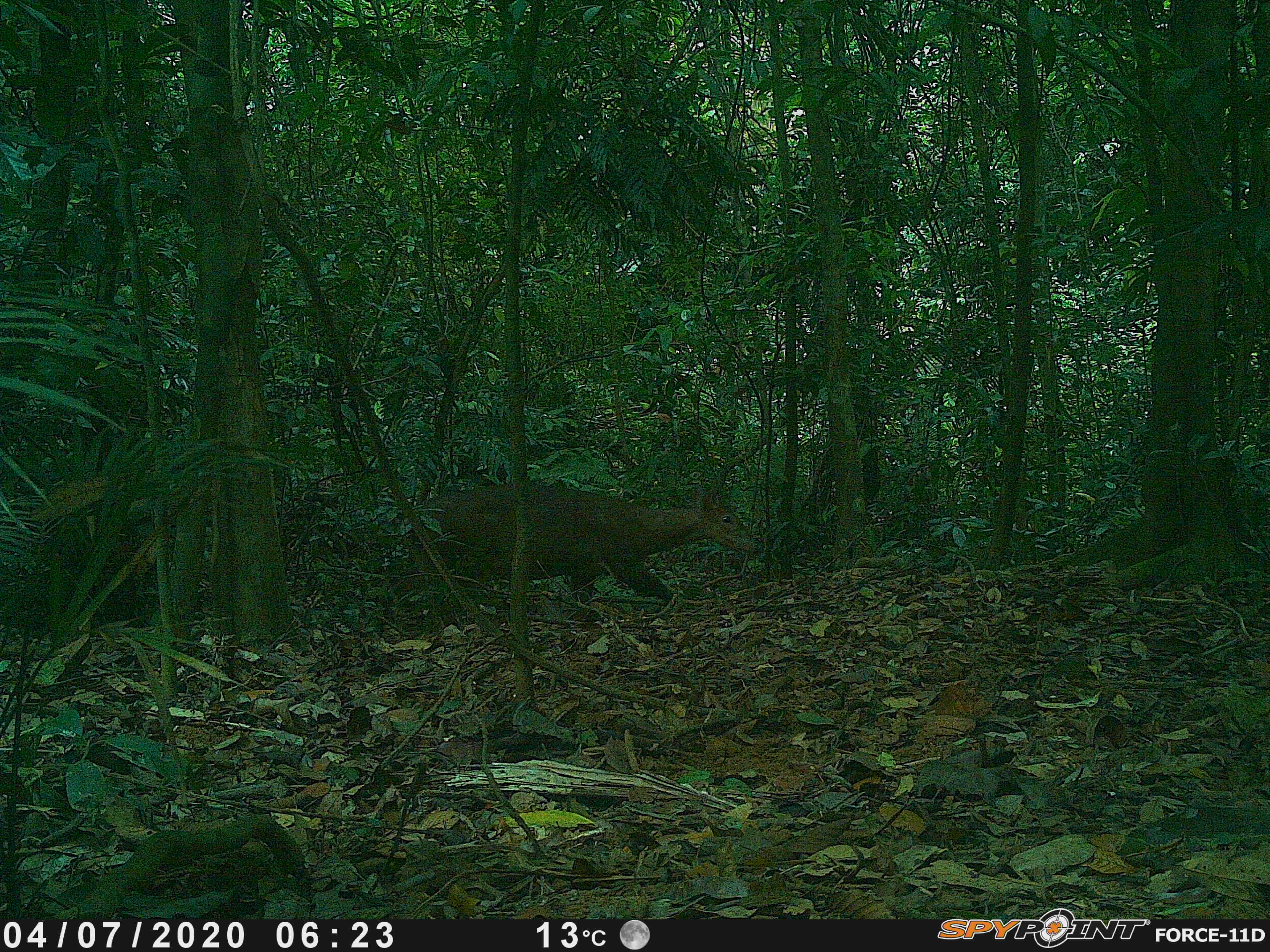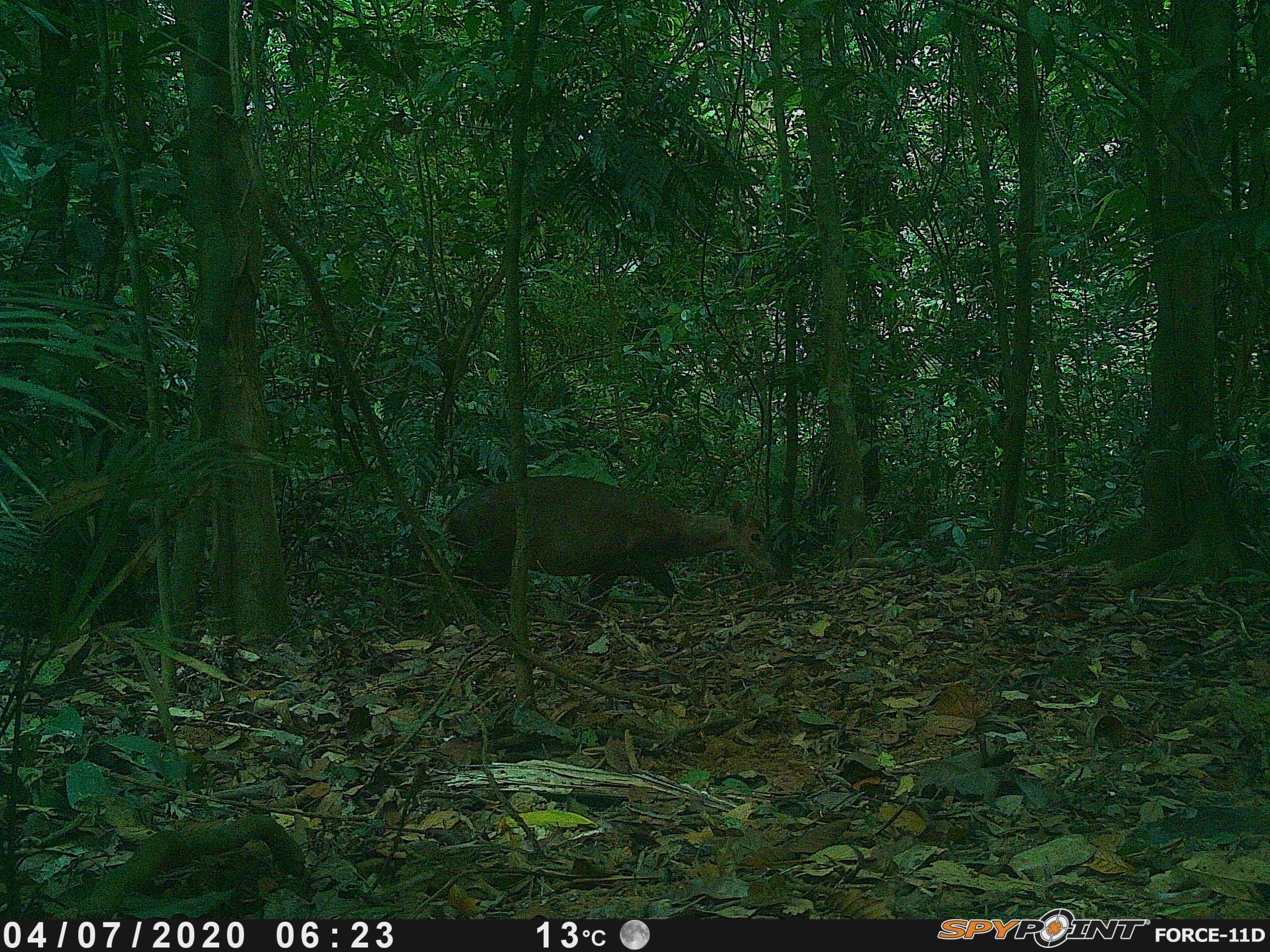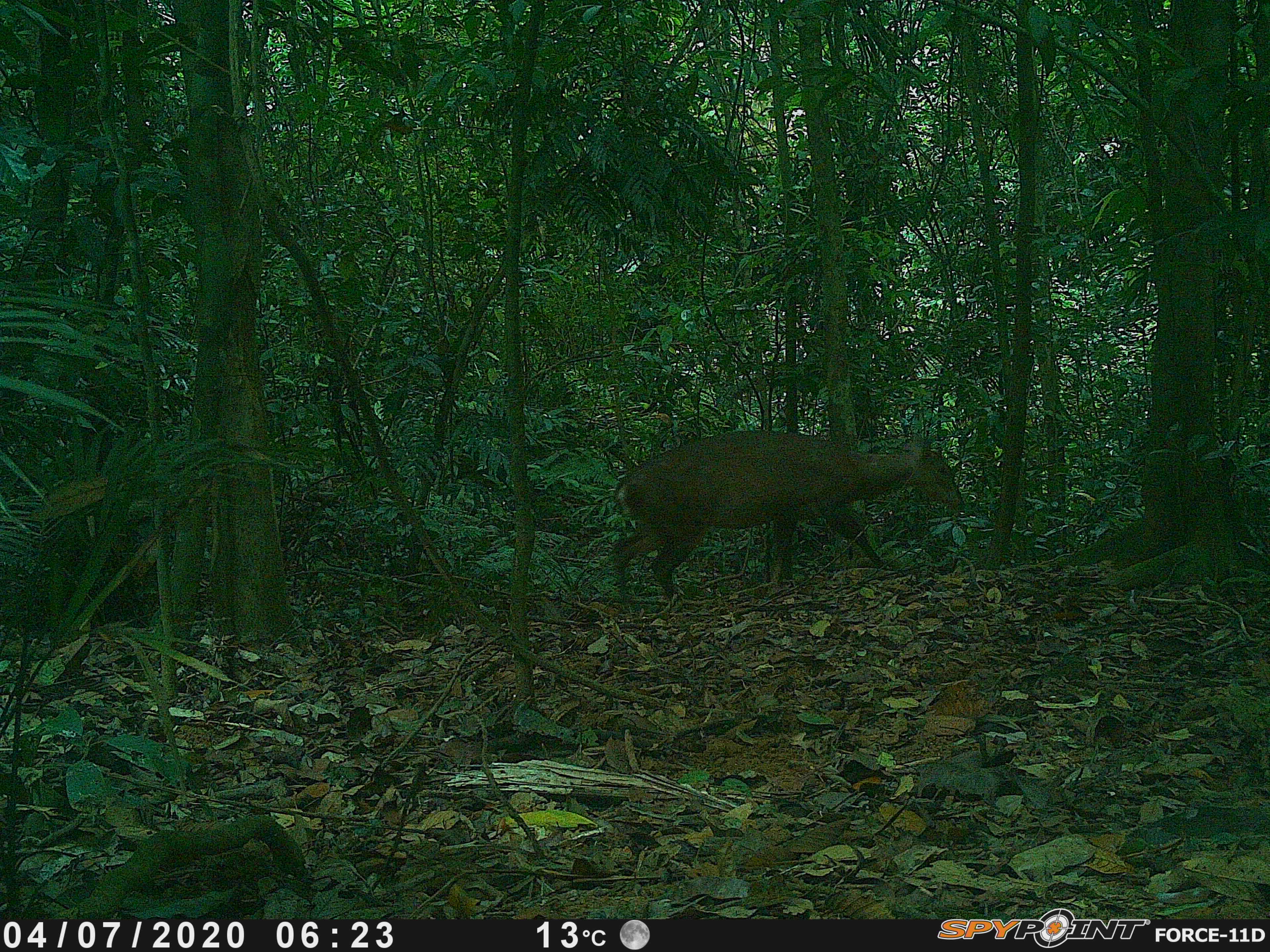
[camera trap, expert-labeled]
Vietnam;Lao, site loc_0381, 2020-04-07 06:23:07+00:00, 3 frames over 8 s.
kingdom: Animalia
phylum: Chordata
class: Mammalia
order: Artiodactyla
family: Cervidae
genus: Muntiacus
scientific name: Muntiacus vuquangensis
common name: large-antlered muntjac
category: large antlered muntjac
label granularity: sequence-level